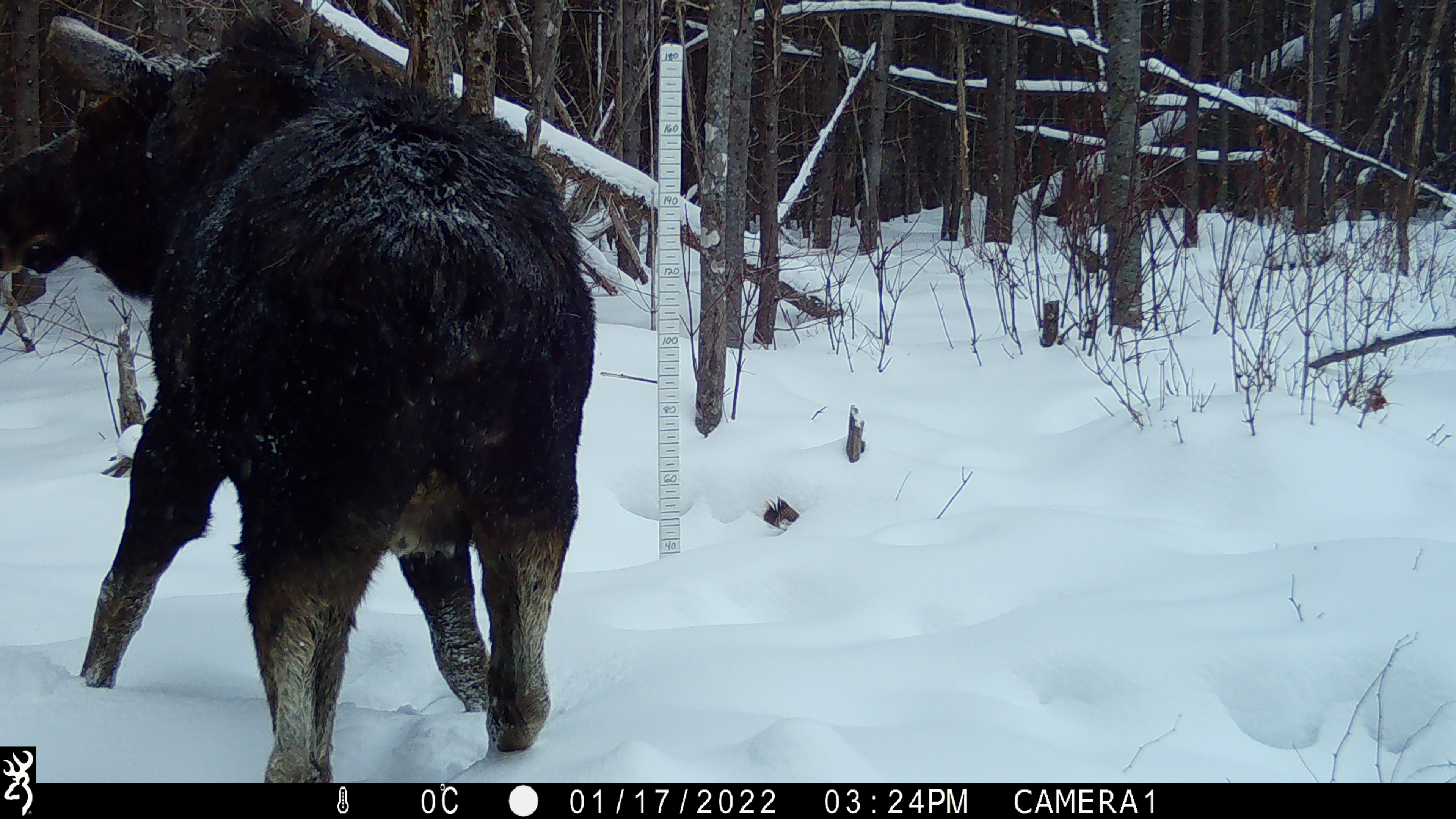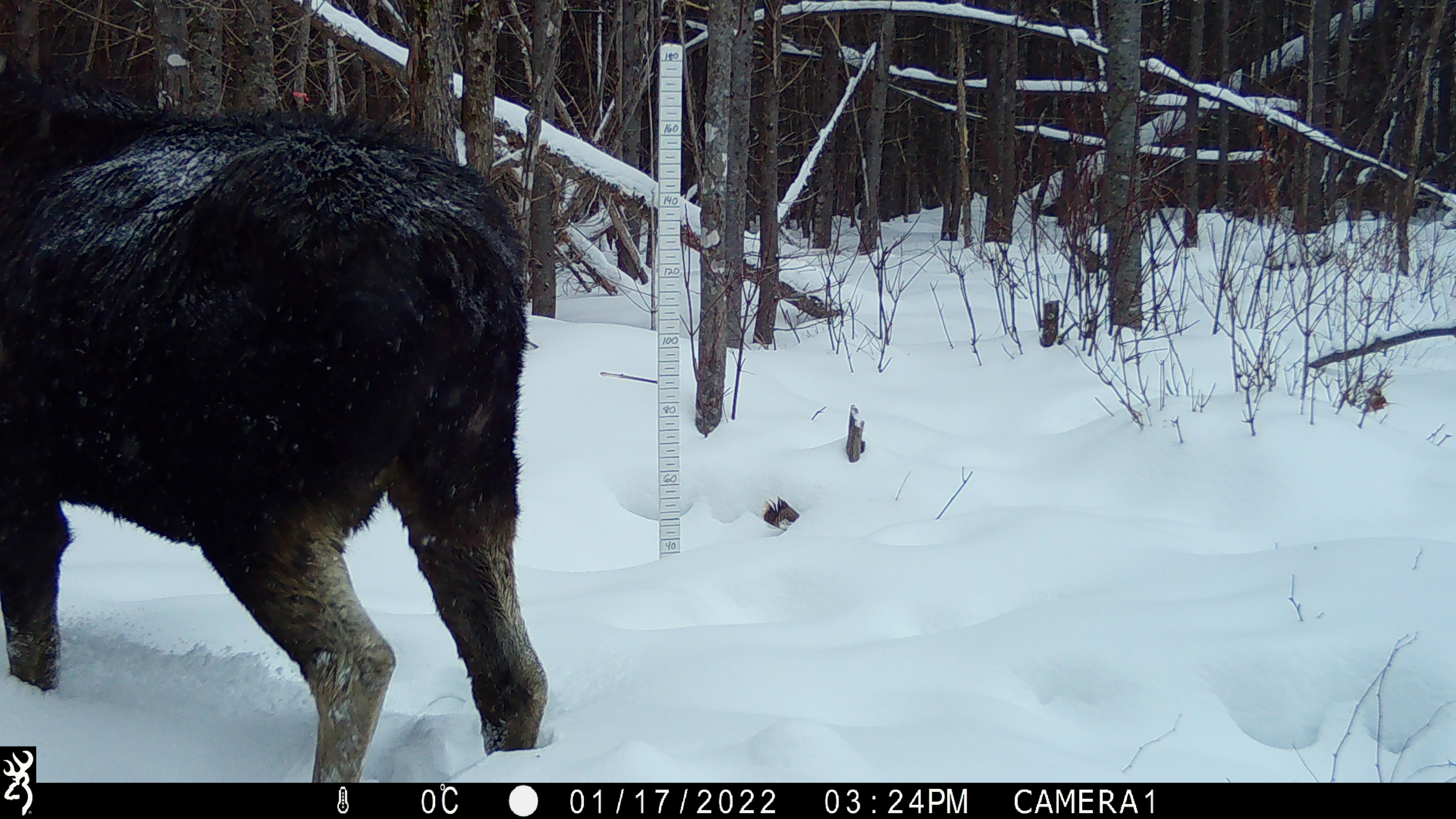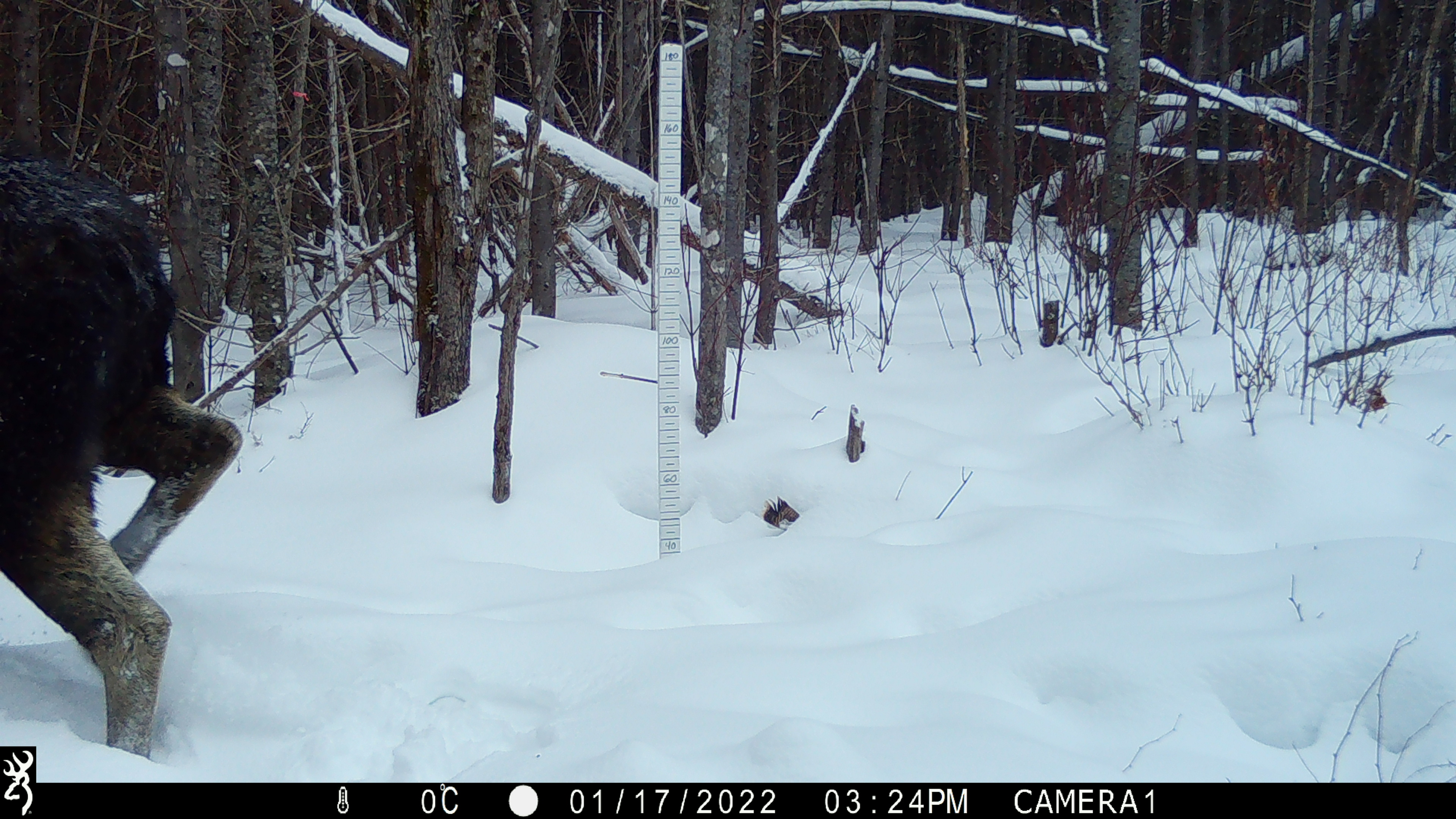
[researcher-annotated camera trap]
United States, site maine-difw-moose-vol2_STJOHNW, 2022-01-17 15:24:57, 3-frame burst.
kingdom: Animalia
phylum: Chordata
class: Mammalia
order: Artiodactyla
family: Cervidae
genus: Alces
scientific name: Alces alces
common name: moose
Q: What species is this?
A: Moose (Alces alces).